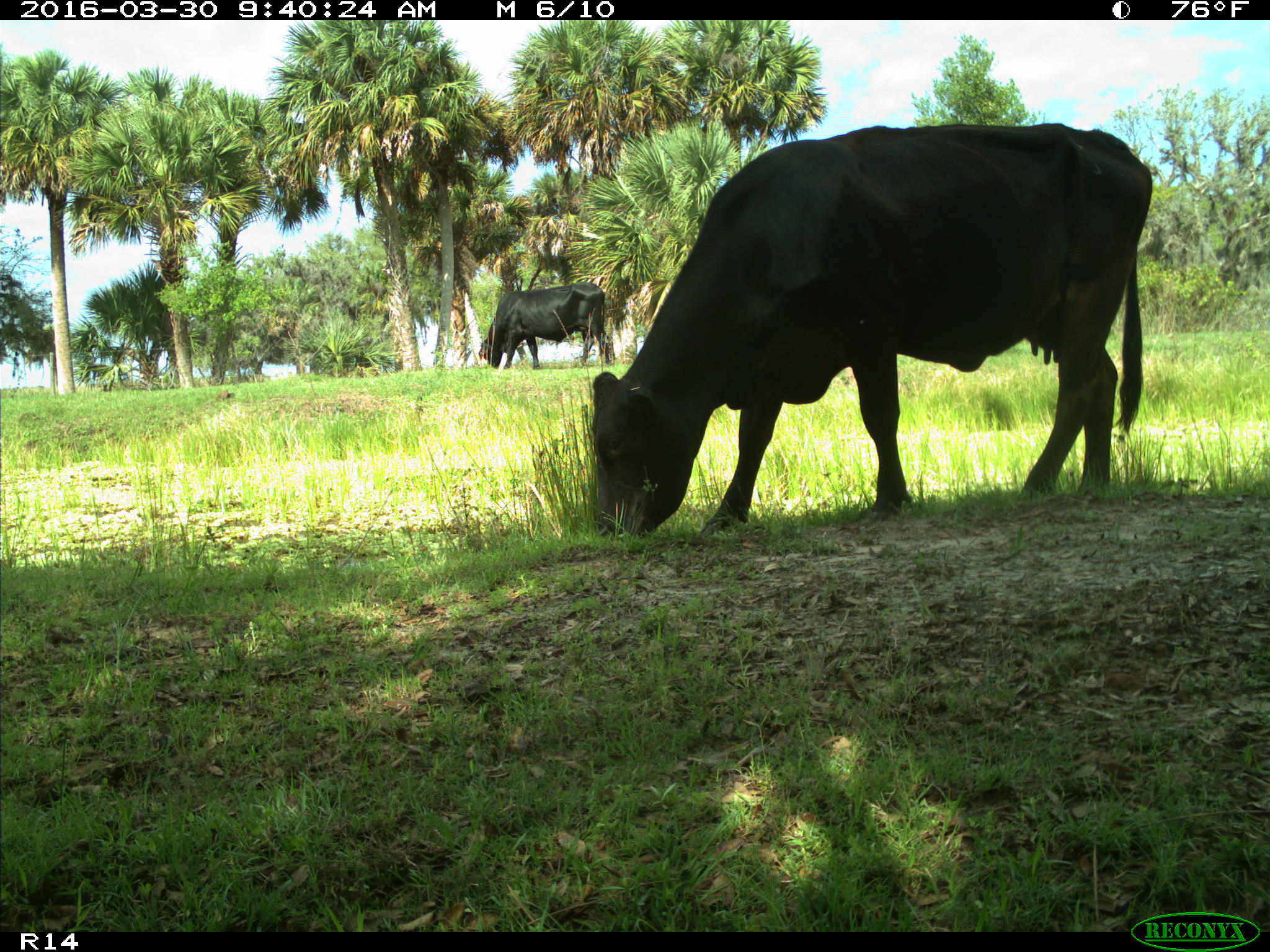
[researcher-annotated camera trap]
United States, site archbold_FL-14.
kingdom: Animalia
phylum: Chordata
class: Mammalia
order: Artiodactyla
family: Bovidae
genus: Bos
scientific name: Bos taurus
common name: domestic cow